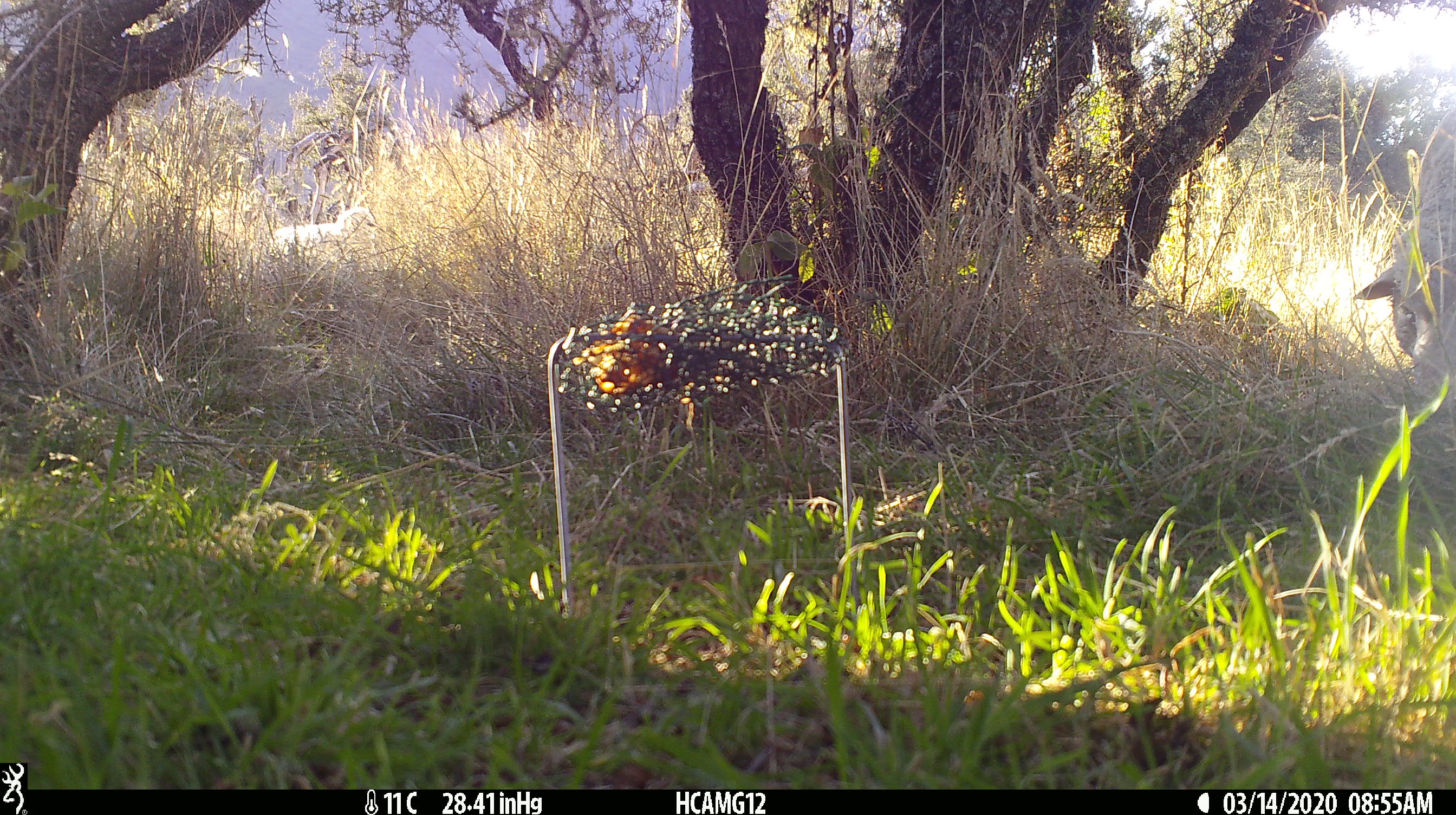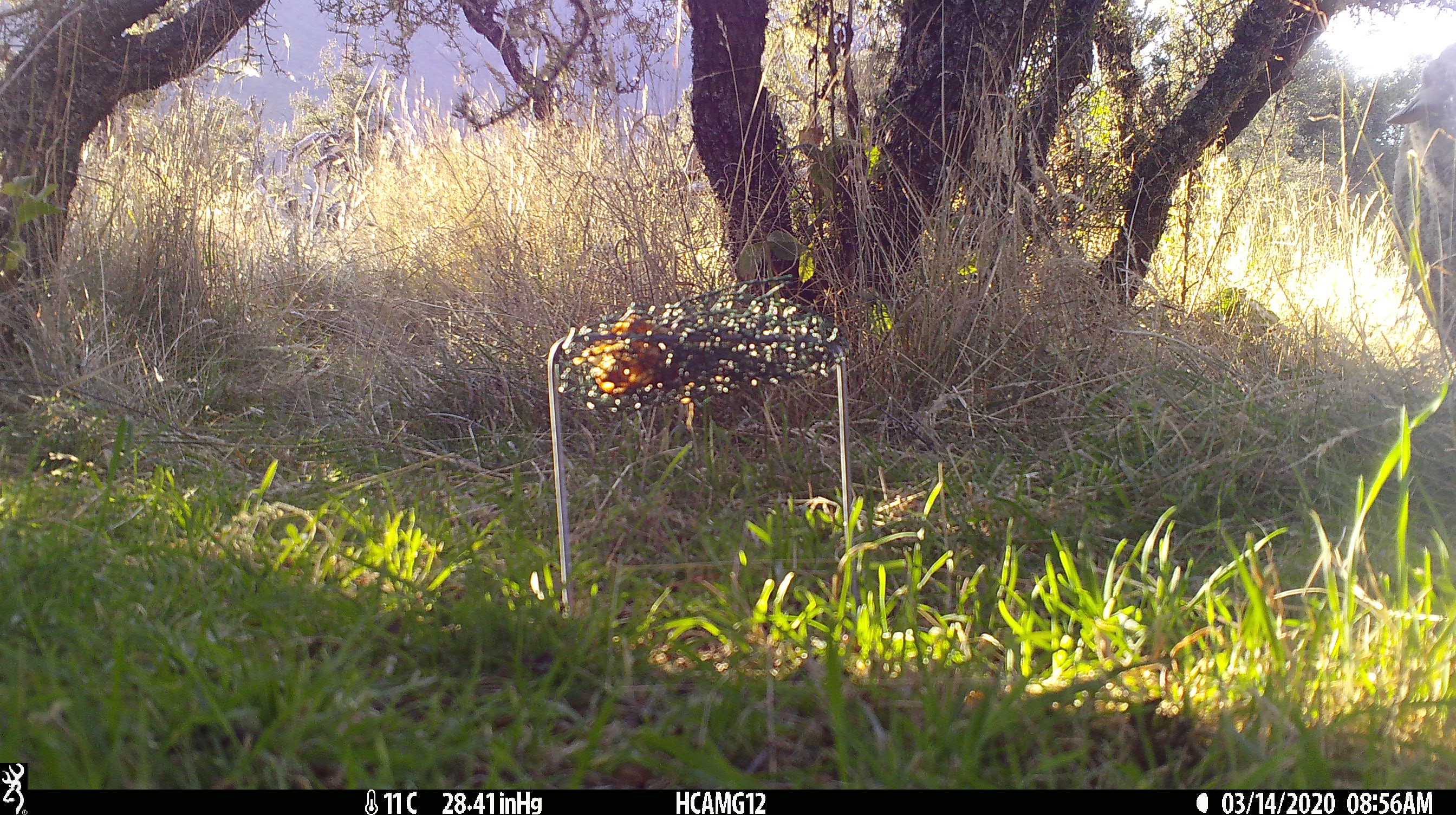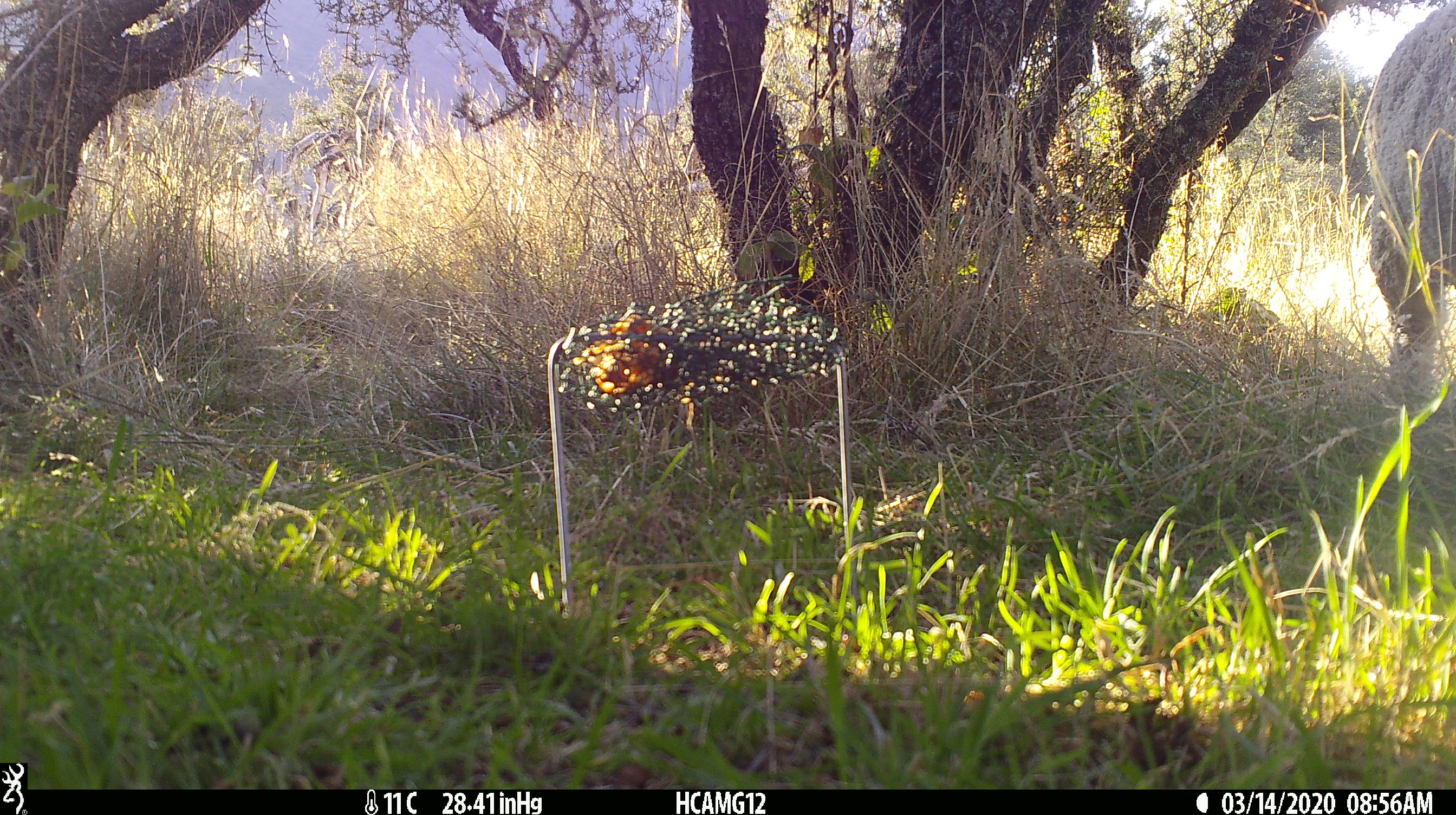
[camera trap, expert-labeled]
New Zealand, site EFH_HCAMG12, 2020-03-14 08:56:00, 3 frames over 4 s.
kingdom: Animalia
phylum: Chordata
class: Mammalia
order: Artiodactyla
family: Bovidae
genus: Ovis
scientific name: Ovis aries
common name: domestic sheep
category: sheep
Sheep (domestic sheep) (Ovis aries).